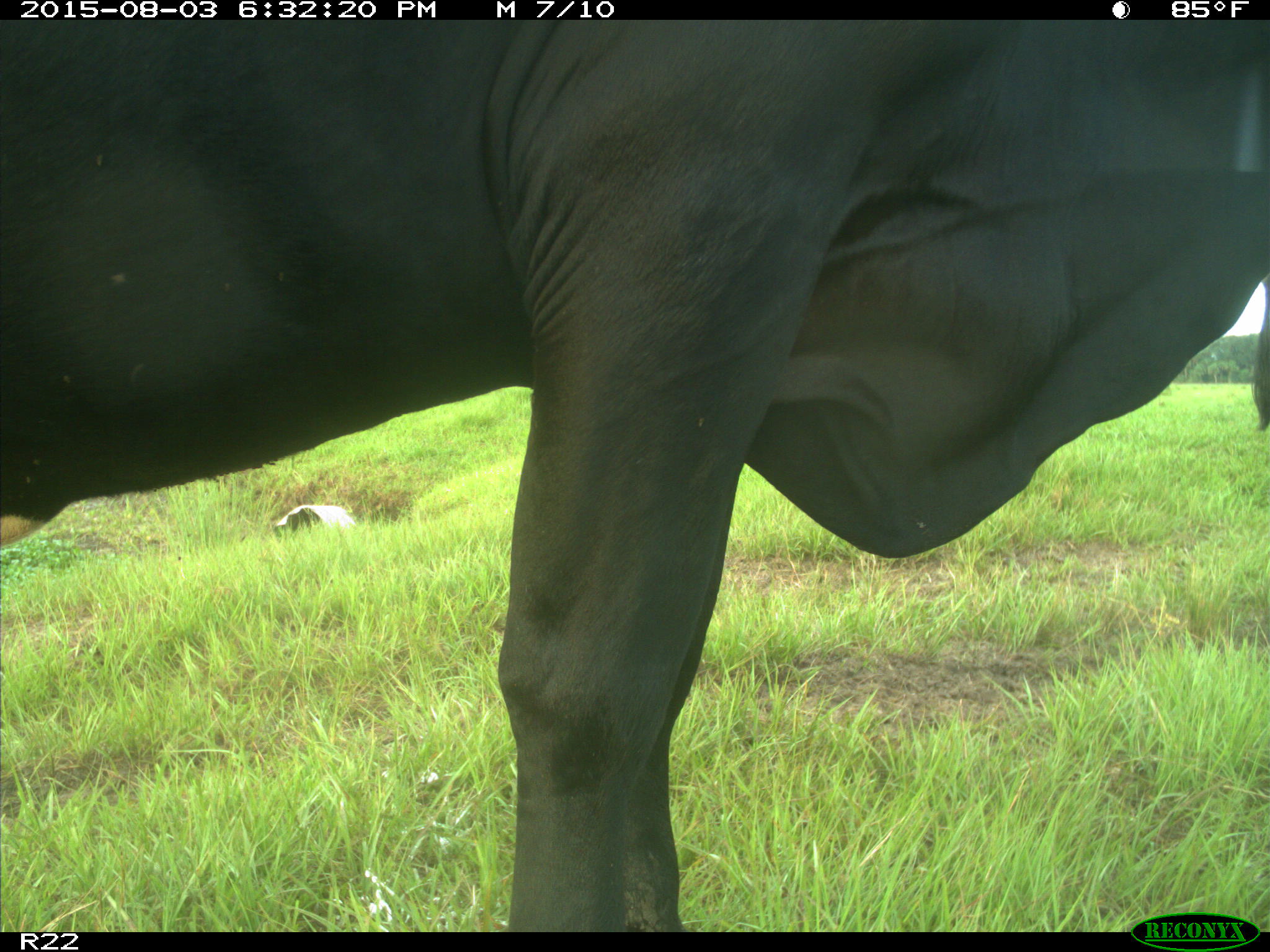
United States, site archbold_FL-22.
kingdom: Animalia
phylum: Chordata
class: Mammalia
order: Artiodactyla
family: Bovidae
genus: Bos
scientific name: Bos taurus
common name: domestic cow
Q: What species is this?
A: Bos taurus (domestic cow).